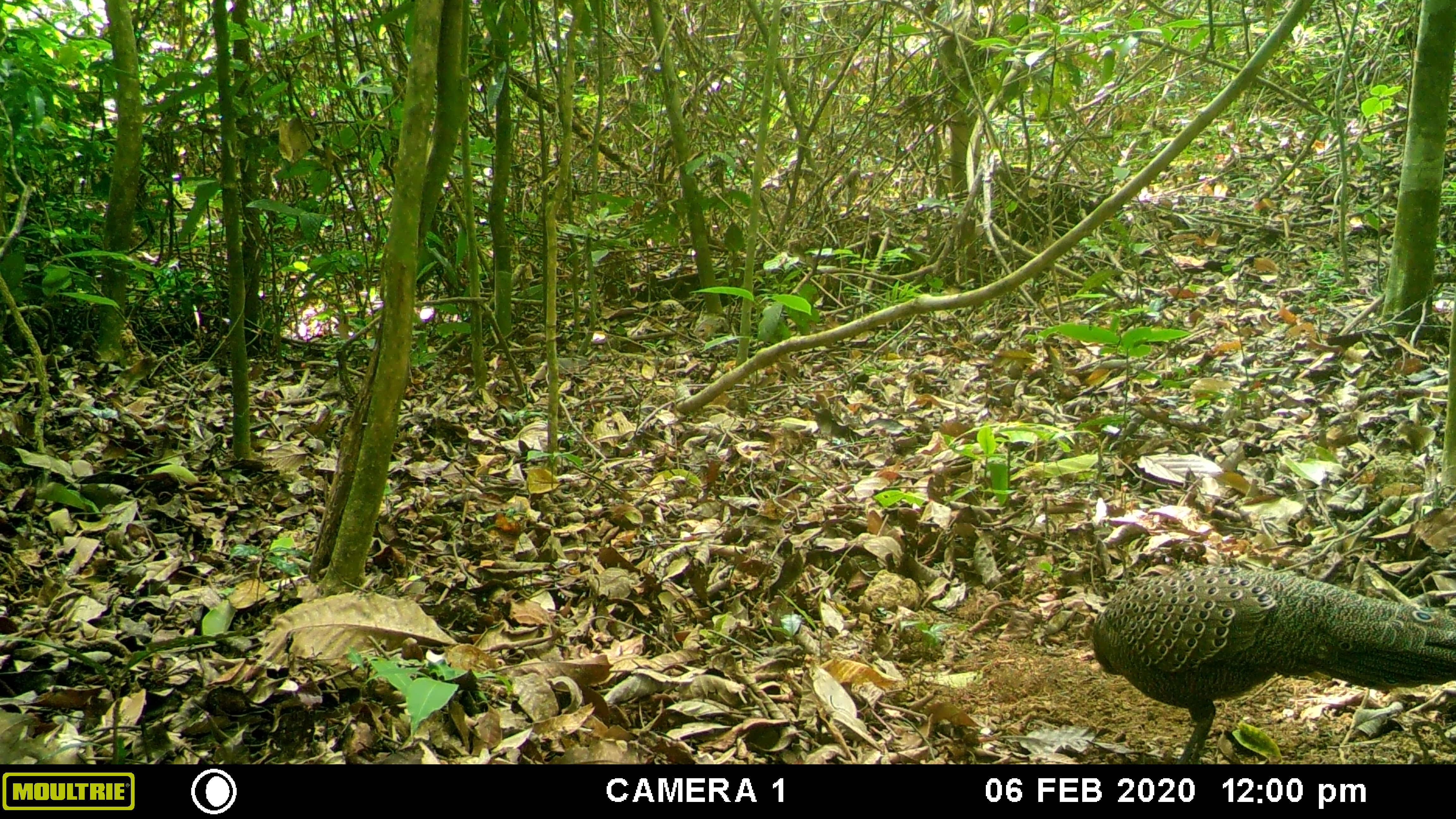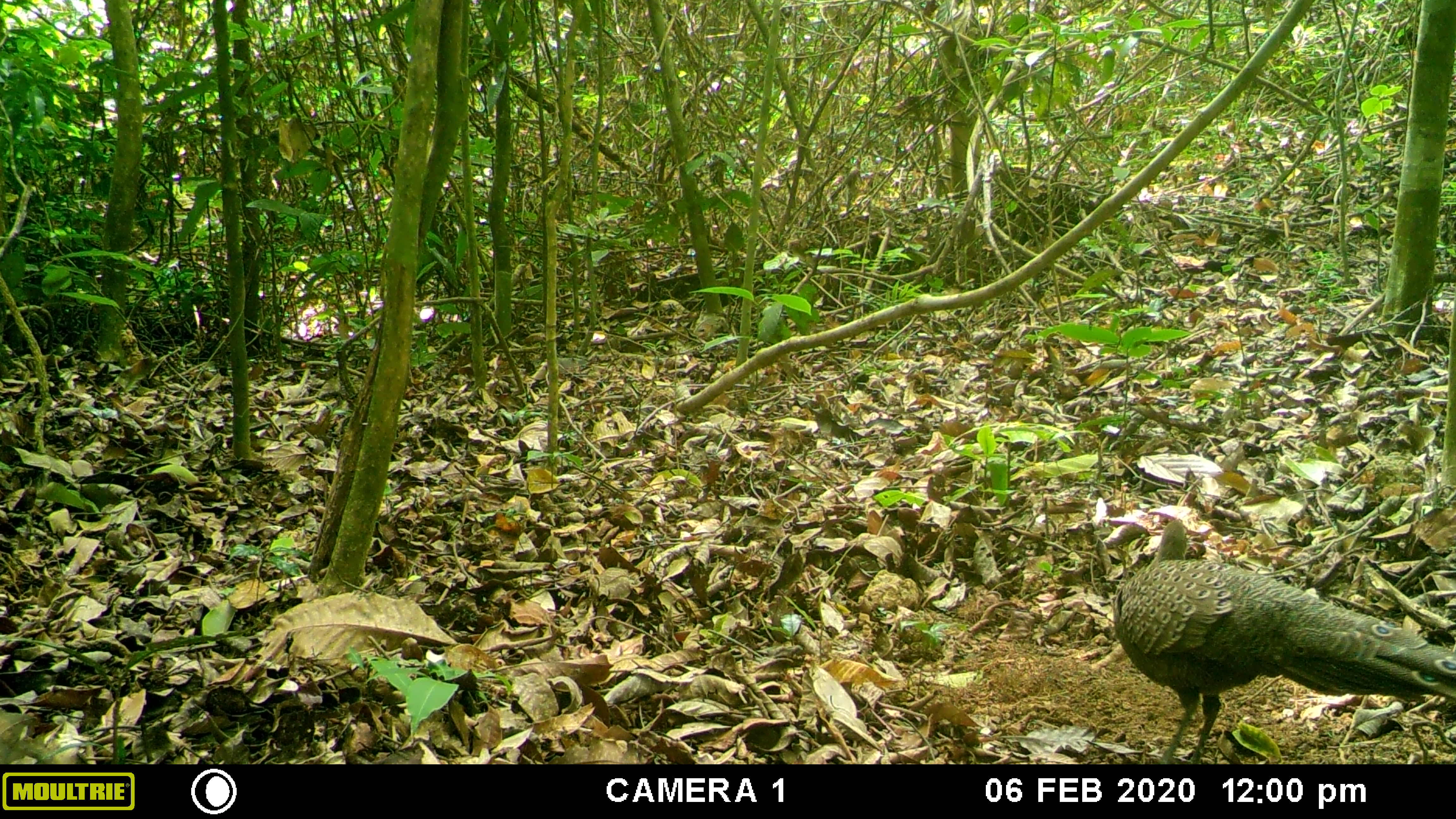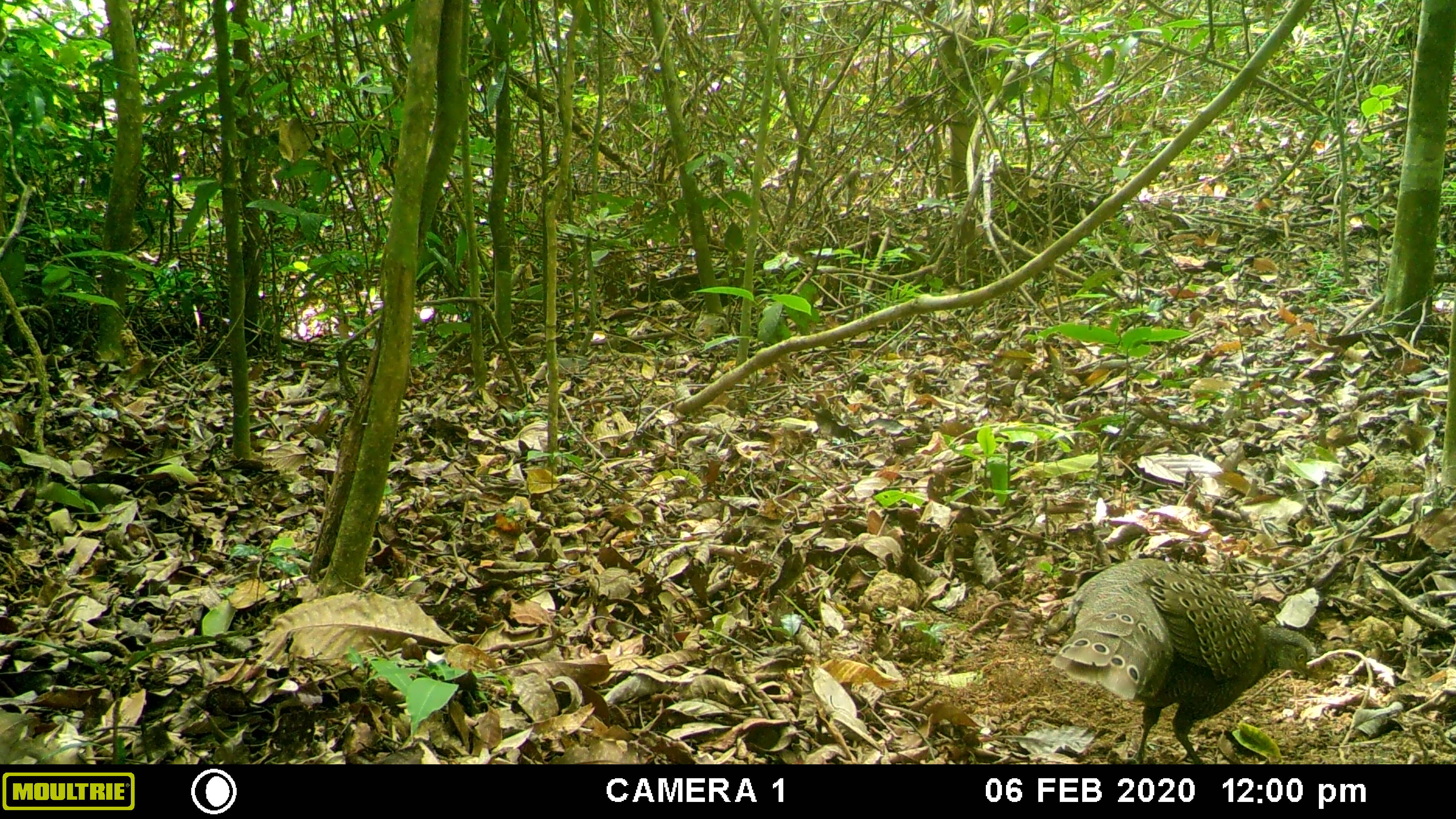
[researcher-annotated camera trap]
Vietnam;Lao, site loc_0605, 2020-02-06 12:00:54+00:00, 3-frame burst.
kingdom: Animalia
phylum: Chordata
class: Aves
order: Galliformes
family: Phasianidae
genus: Polyplectron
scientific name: Polyplectron bicalcaratum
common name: gray peacock-pheasant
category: grey peacock pheasant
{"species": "grey peacock pheasant (gray peacock-pheasant) (Polyplectron bicalcaratum)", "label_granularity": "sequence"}